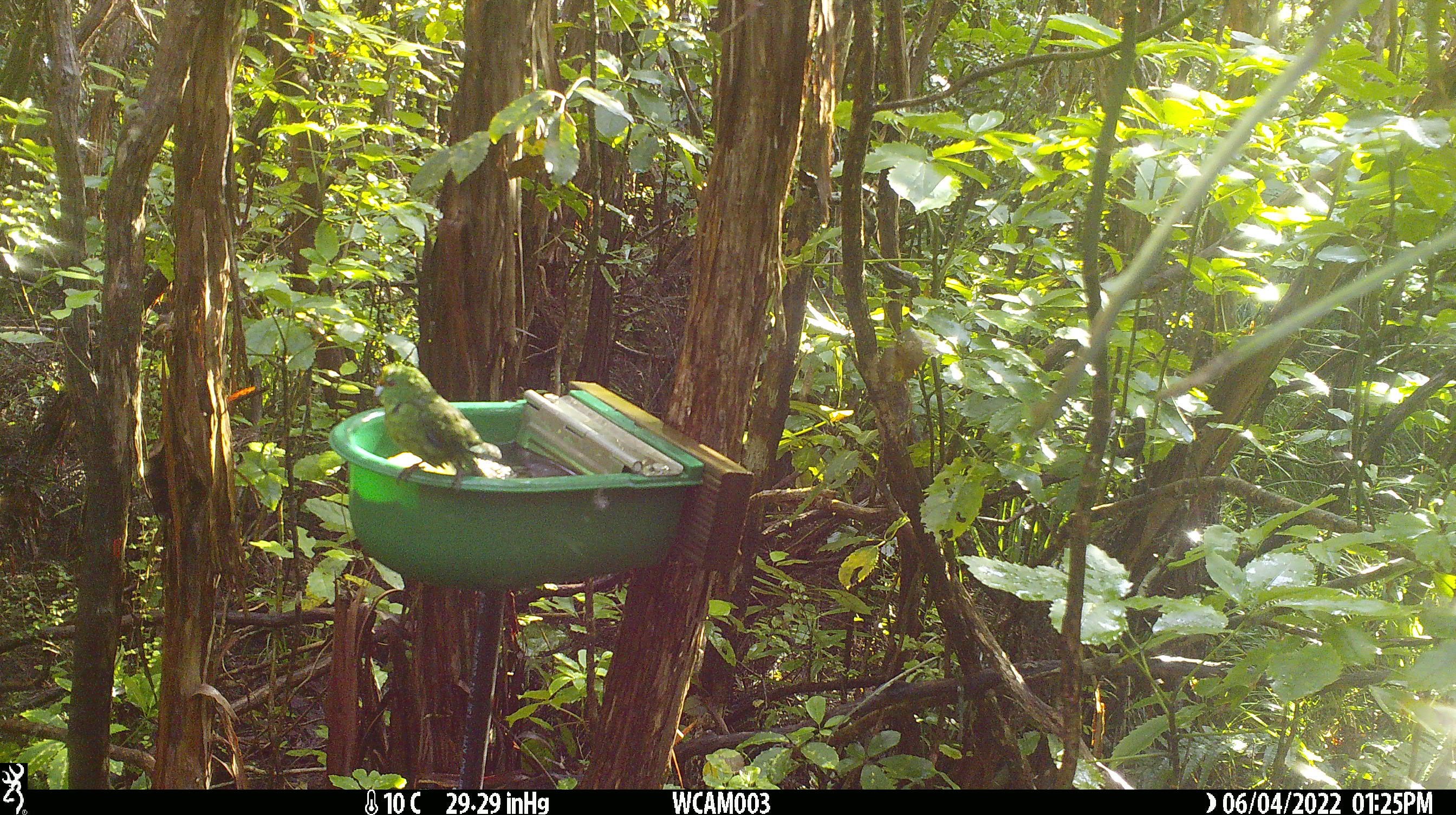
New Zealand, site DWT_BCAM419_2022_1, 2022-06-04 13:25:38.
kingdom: Animalia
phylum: Chordata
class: Aves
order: Psittaciformes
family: Psittaculidae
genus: Cyanoramphus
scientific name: Cyanoramphus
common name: parakeet